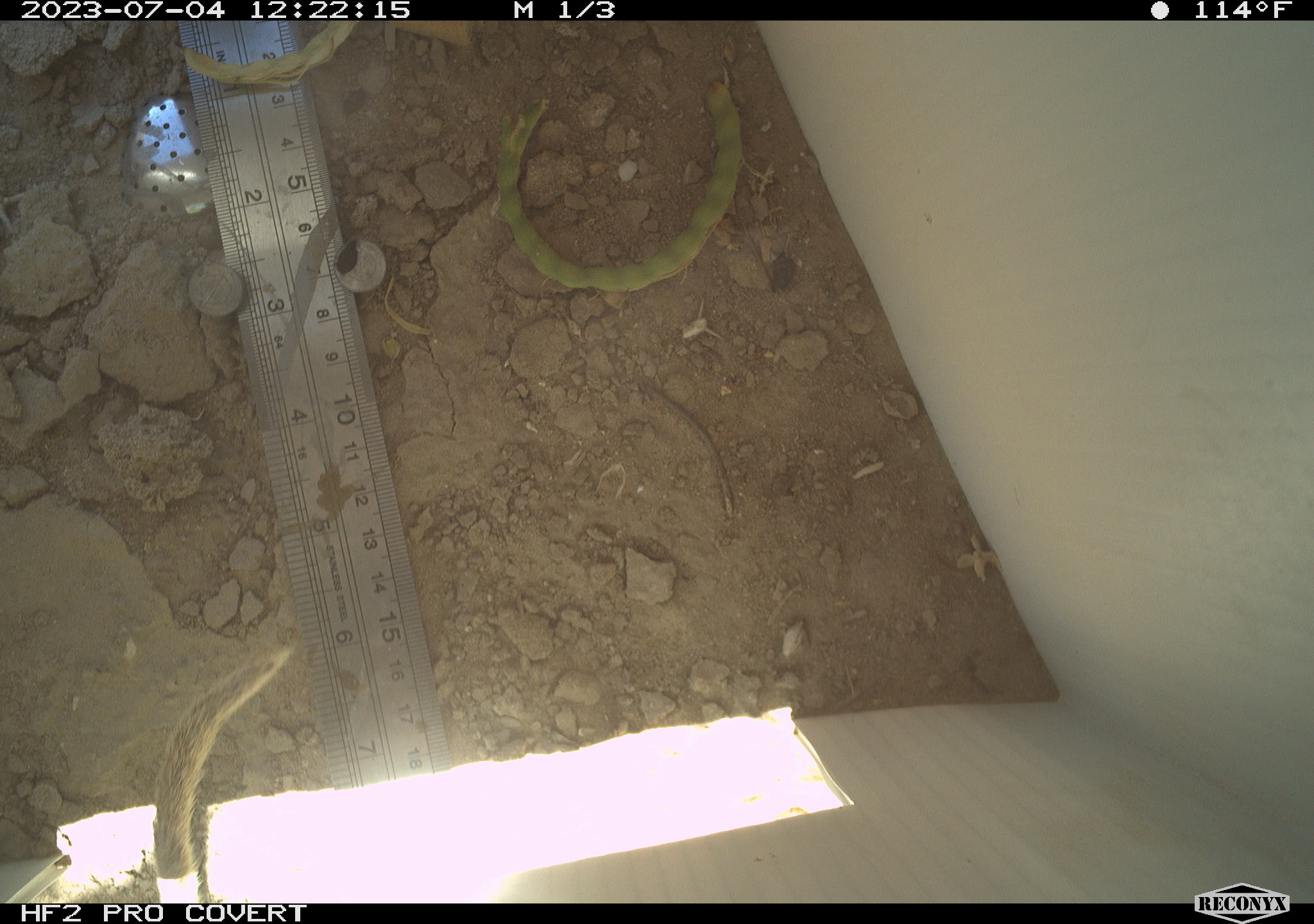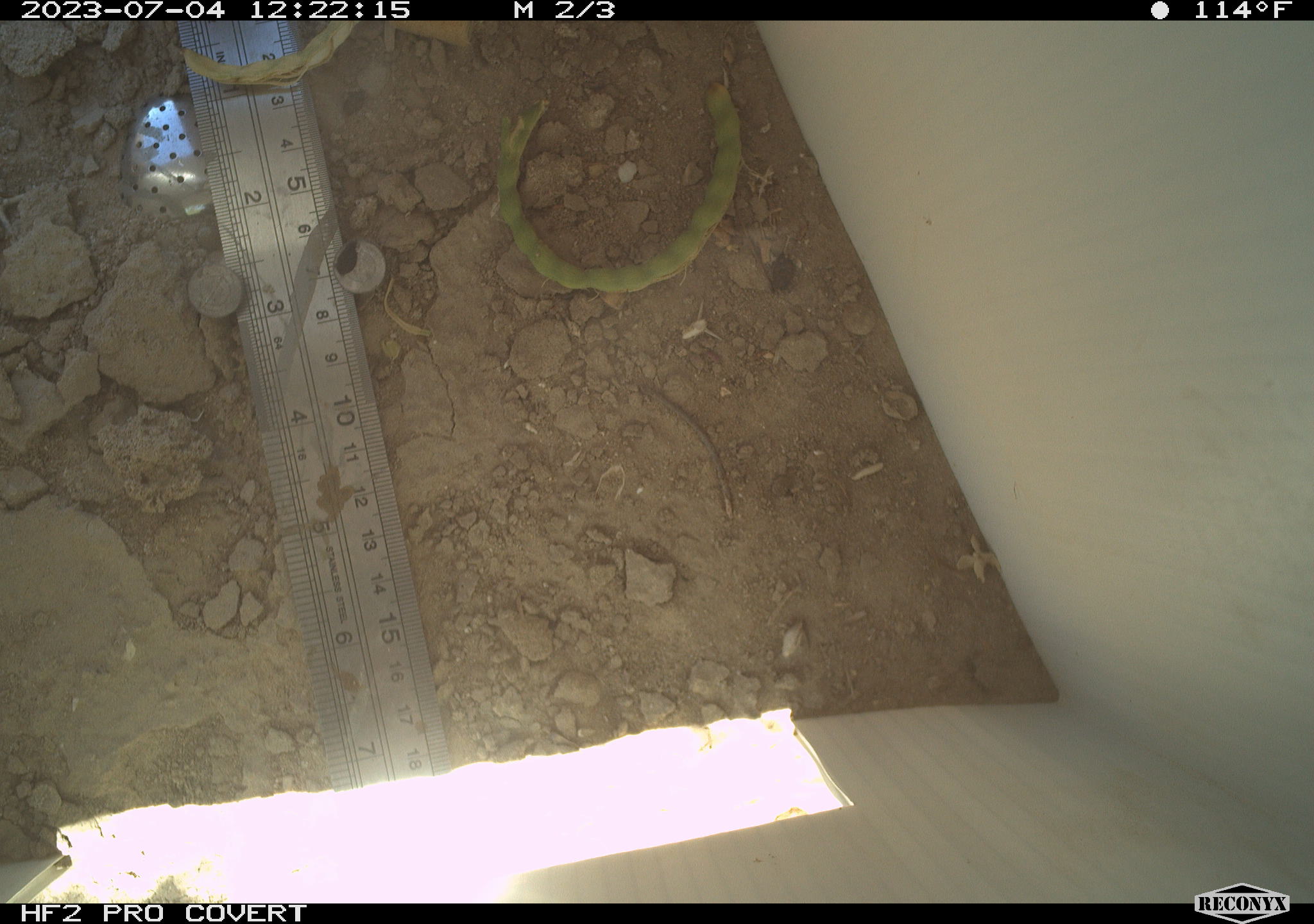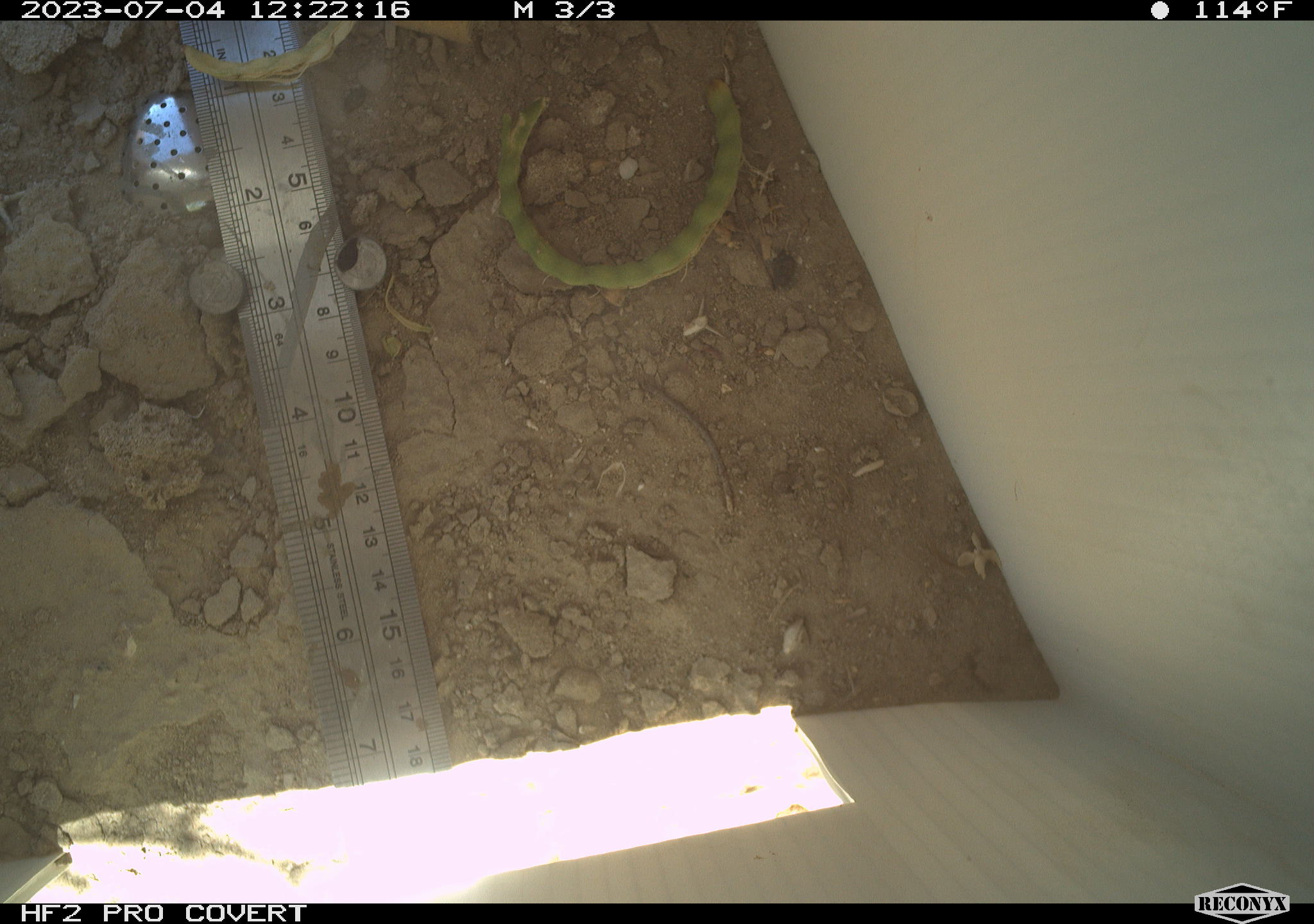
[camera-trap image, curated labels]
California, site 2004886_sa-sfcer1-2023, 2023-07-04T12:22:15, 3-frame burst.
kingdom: Animalia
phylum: Chordata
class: Mammalia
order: Rodentia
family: Sciuridae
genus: Xerospermophilus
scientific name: Xerospermophilus tereticaudus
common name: round-tailed ground squirrel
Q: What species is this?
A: Round-tailed ground squirrel (Xerospermophilus tereticaudus).